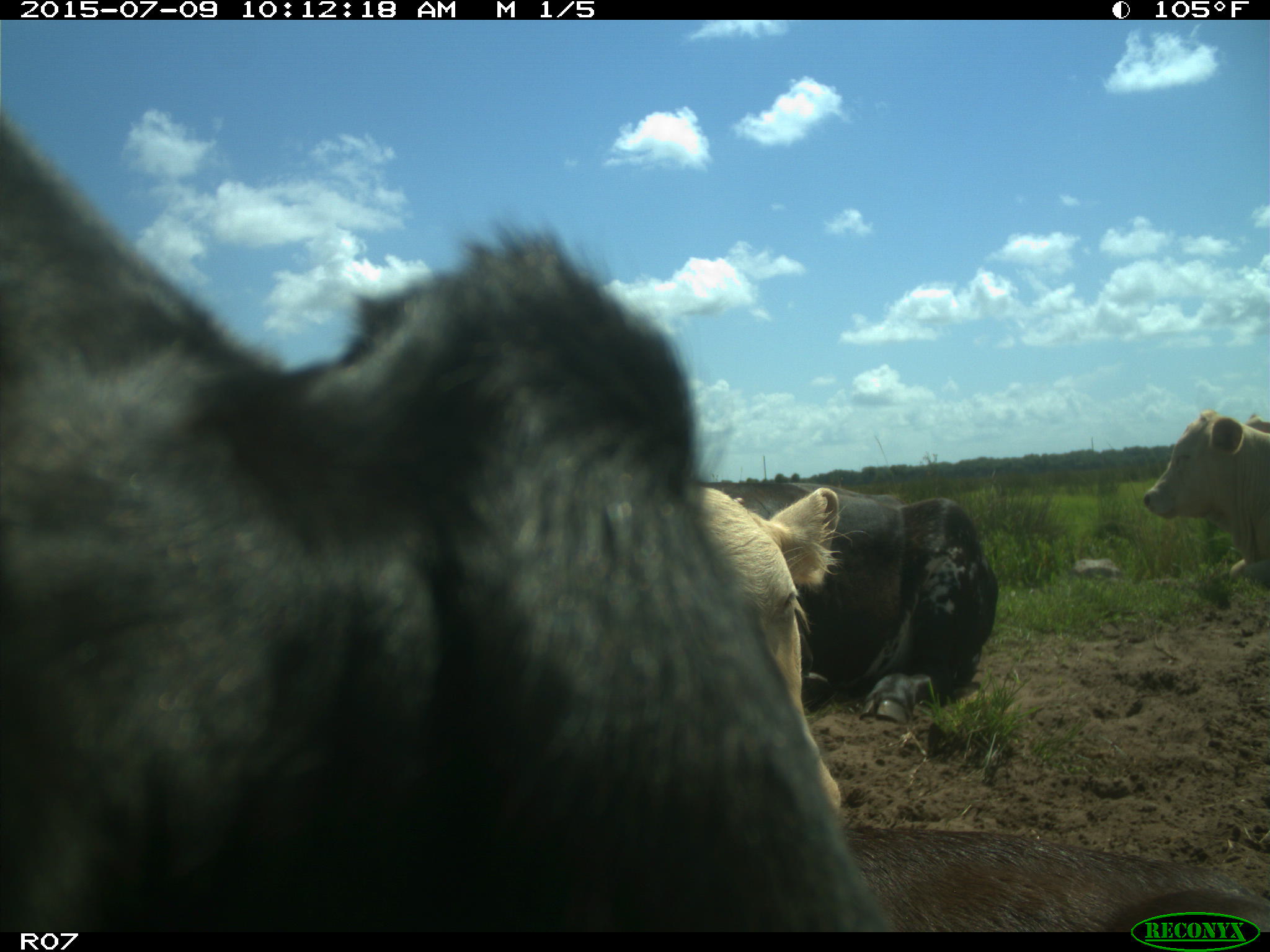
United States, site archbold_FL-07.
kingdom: Animalia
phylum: Chordata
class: Mammalia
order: Artiodactyla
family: Bovidae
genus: Bos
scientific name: Bos taurus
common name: domestic cow